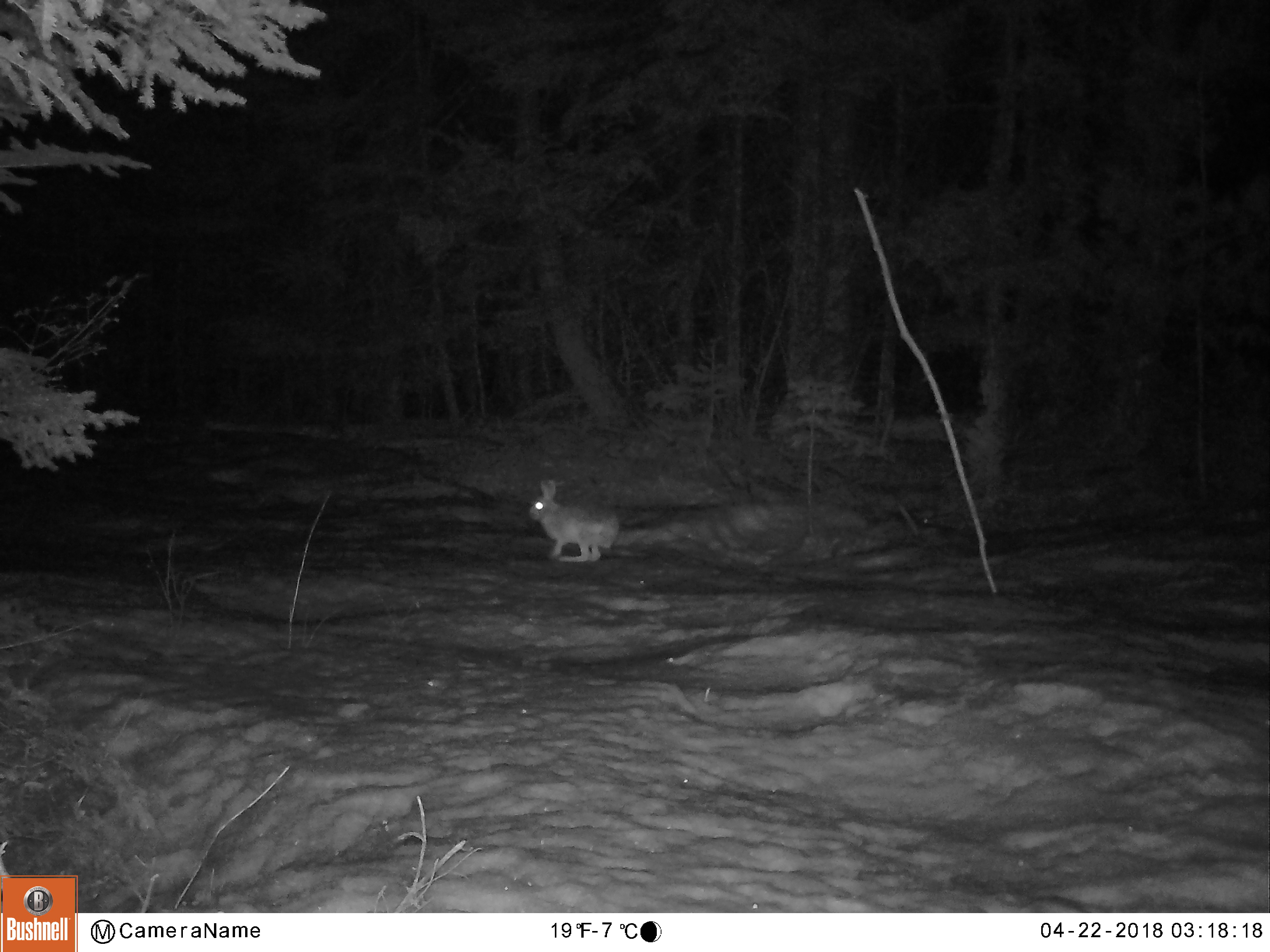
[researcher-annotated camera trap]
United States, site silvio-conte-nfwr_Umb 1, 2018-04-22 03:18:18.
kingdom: Animalia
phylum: Chordata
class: Mammalia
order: Lagomorpha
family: Leporidae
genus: Lepus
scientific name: Lepus americanus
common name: snowshoe hare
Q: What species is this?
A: Snowshoe hare (Lepus americanus).